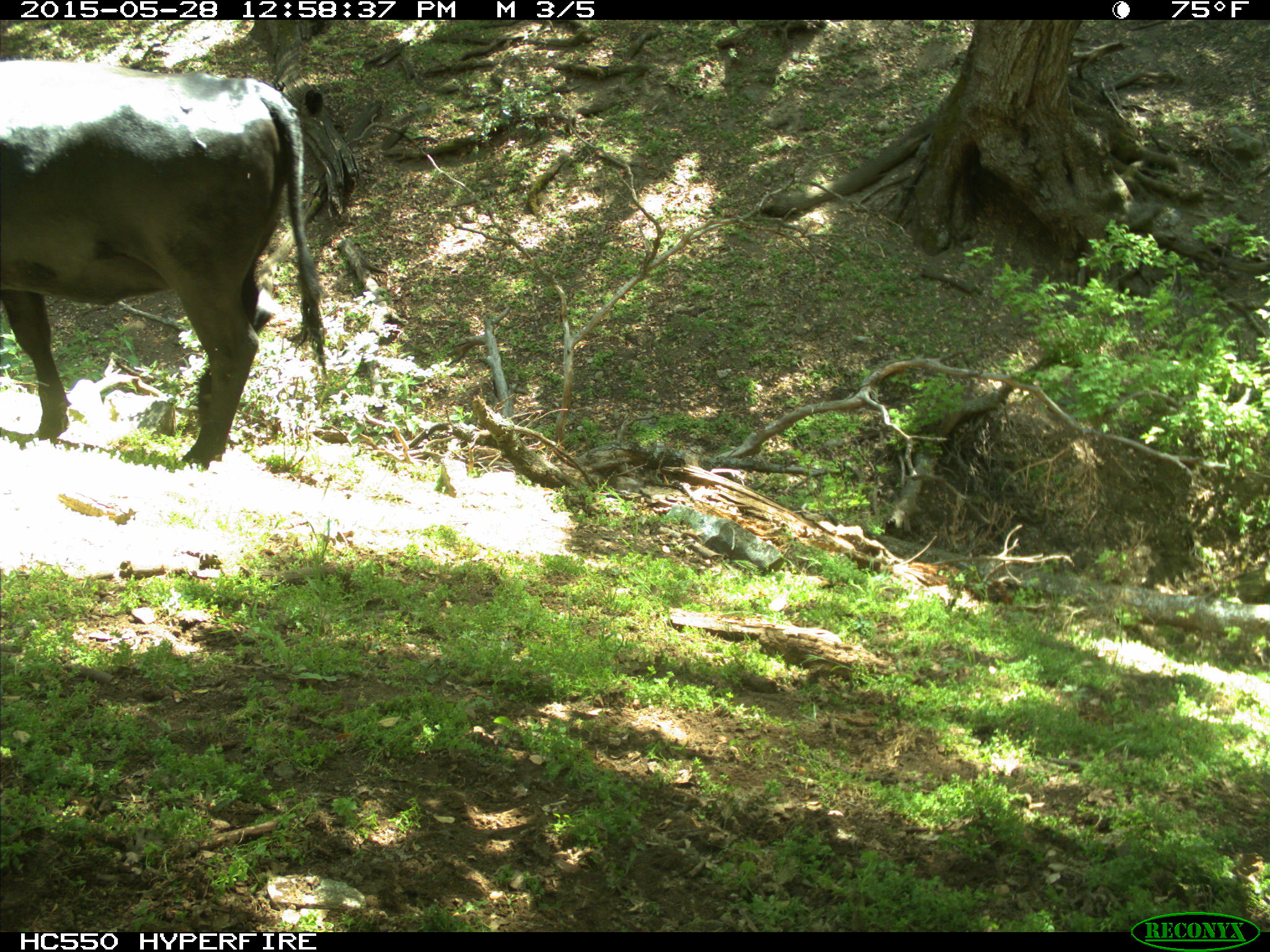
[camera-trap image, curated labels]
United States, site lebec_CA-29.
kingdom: Animalia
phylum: Chordata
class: Mammalia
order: Artiodactyla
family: Bovidae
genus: Bos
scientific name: Bos taurus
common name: domestic cow